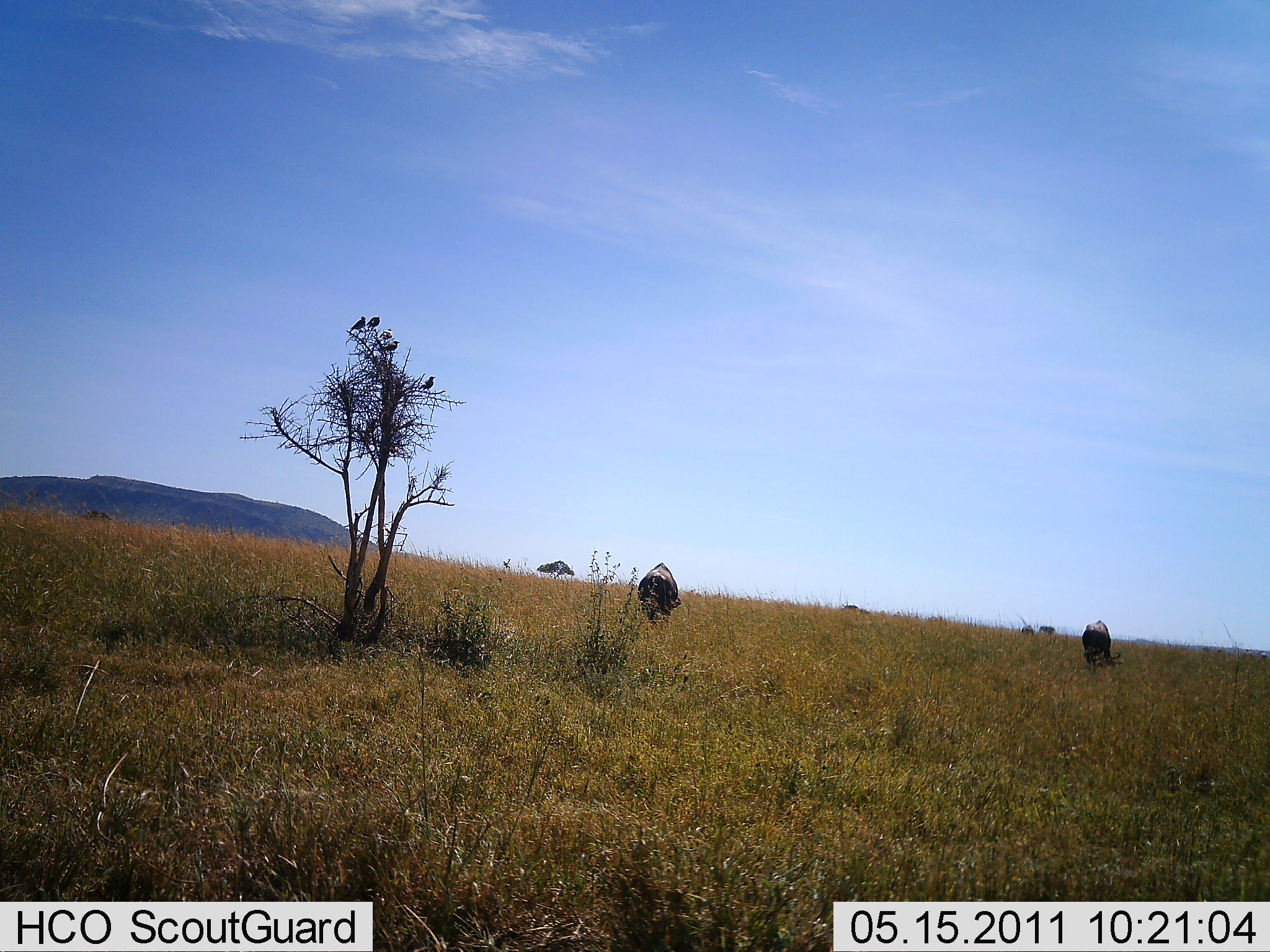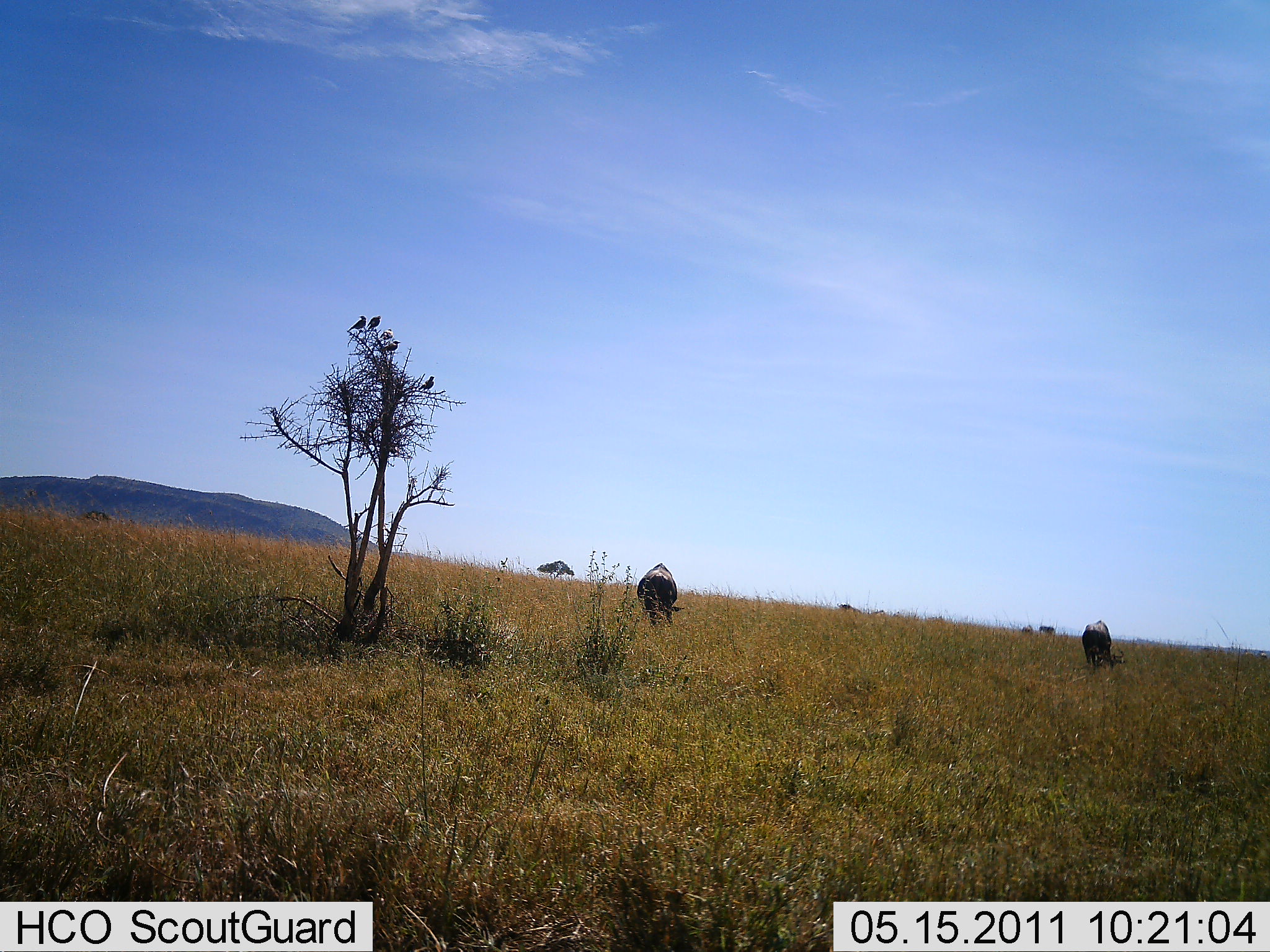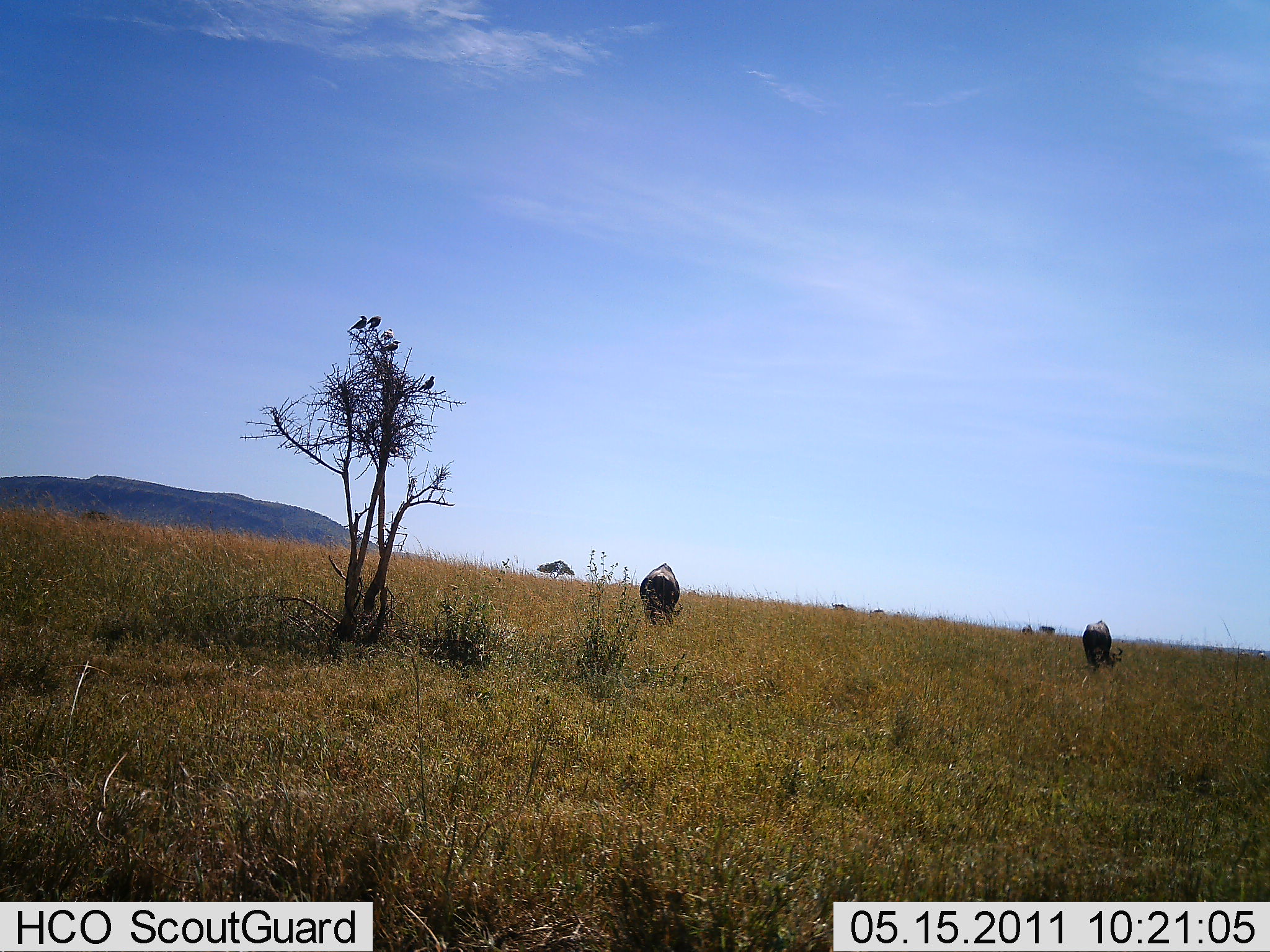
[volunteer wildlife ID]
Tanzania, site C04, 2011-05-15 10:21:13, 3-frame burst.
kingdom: Animalia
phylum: Chordata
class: Mammalia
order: Artiodactyla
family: Bovidae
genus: Connochaetes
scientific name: Connochaetes taurinus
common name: blue wildebeest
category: wildebeest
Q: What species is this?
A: Wildebeest (blue wildebeest) (Connochaetes taurinus).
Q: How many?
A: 2.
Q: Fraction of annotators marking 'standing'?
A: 17%.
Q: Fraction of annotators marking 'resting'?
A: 0%.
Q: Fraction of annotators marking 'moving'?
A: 0%.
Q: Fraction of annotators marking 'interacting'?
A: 0%.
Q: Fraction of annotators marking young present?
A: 0%.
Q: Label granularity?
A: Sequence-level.